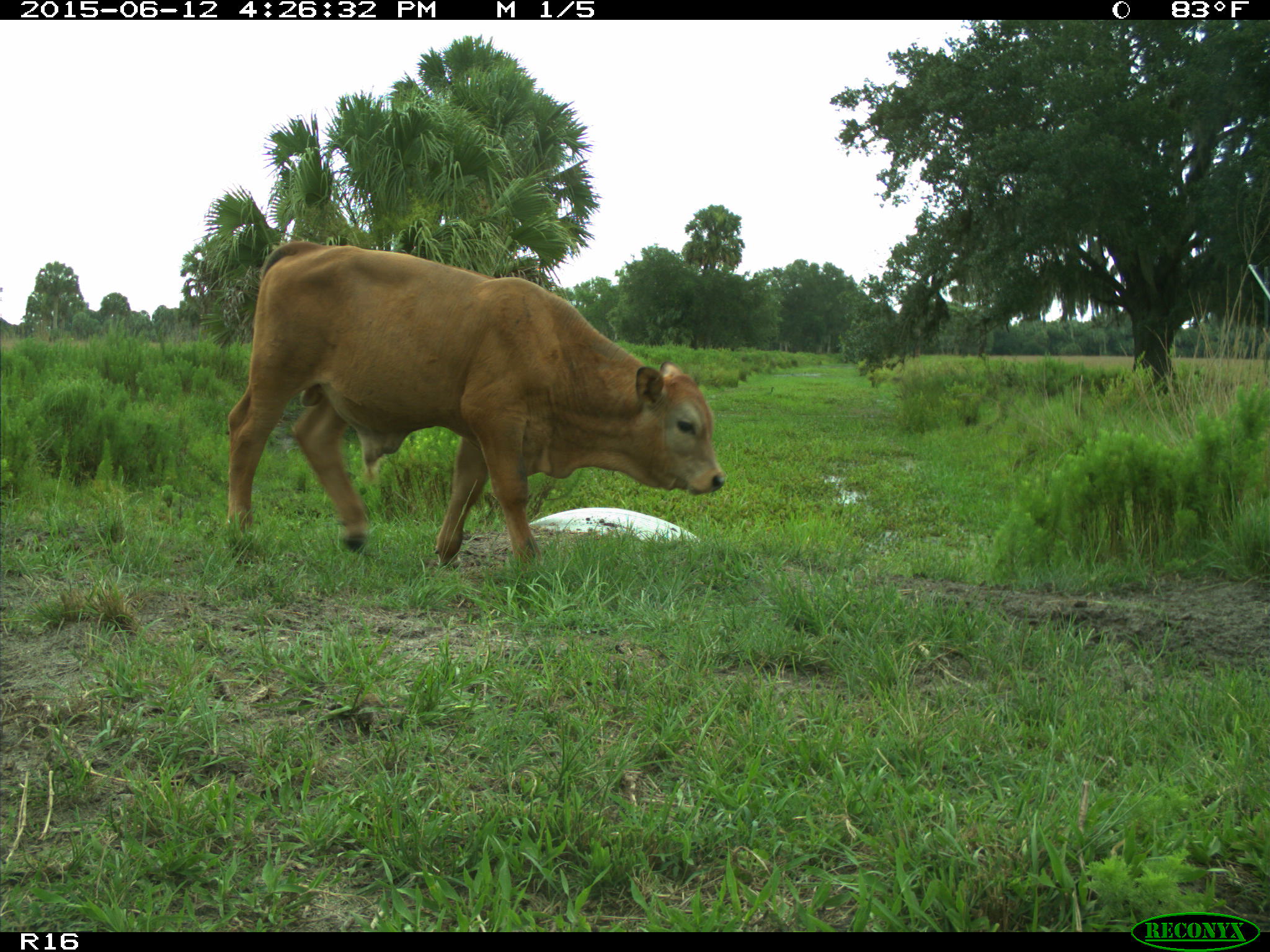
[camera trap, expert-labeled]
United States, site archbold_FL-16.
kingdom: Animalia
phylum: Chordata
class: Mammalia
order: Artiodactyla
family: Bovidae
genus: Bos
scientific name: Bos taurus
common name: domestic cow